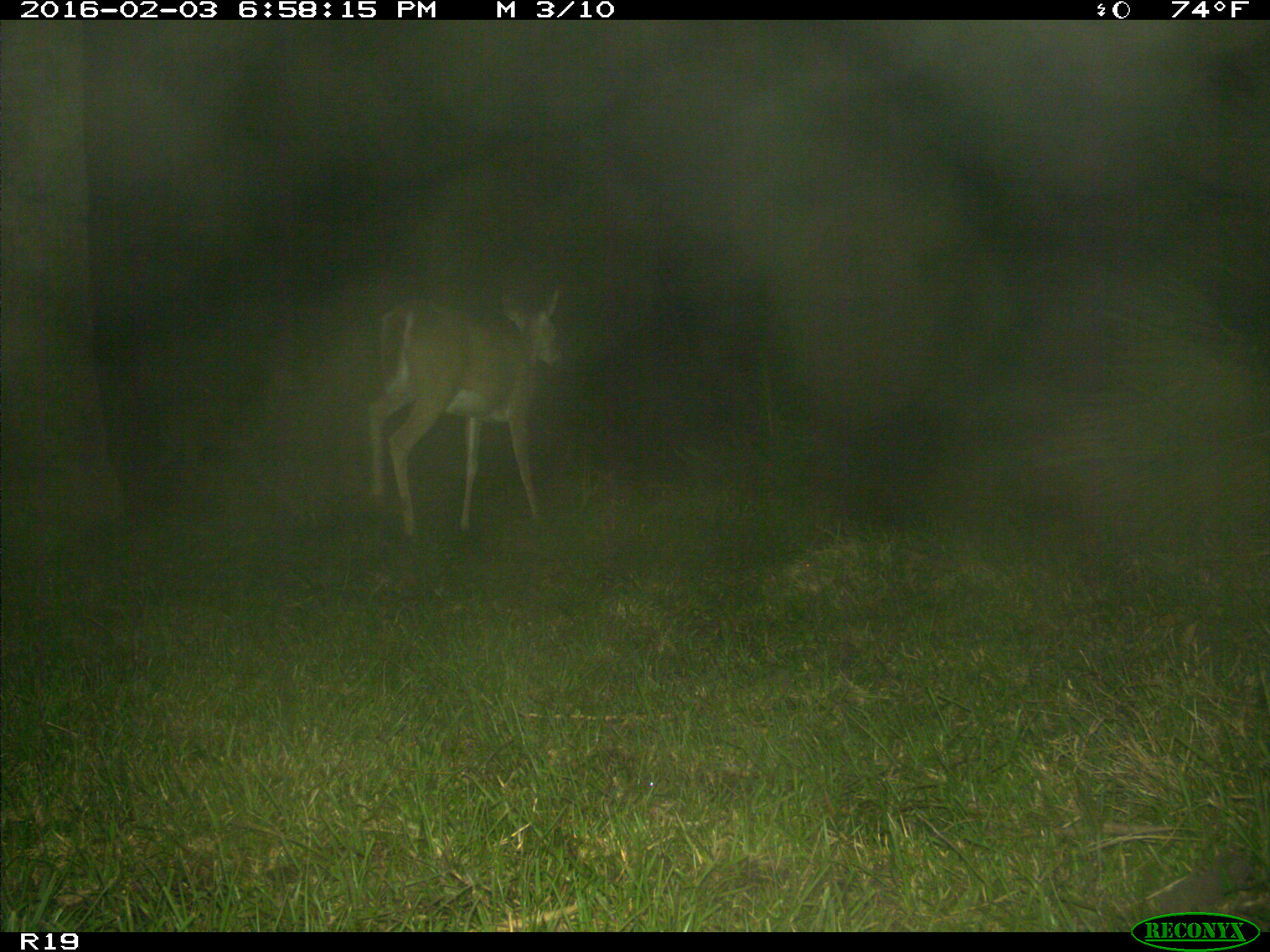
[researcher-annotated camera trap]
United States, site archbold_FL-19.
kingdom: Animalia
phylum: Chordata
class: Mammalia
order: Artiodactyla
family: Cervidae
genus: Odocoileus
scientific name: Odocoileus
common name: deer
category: unidentified deer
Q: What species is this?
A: Unidentified deer (deer) (Odocoileus).